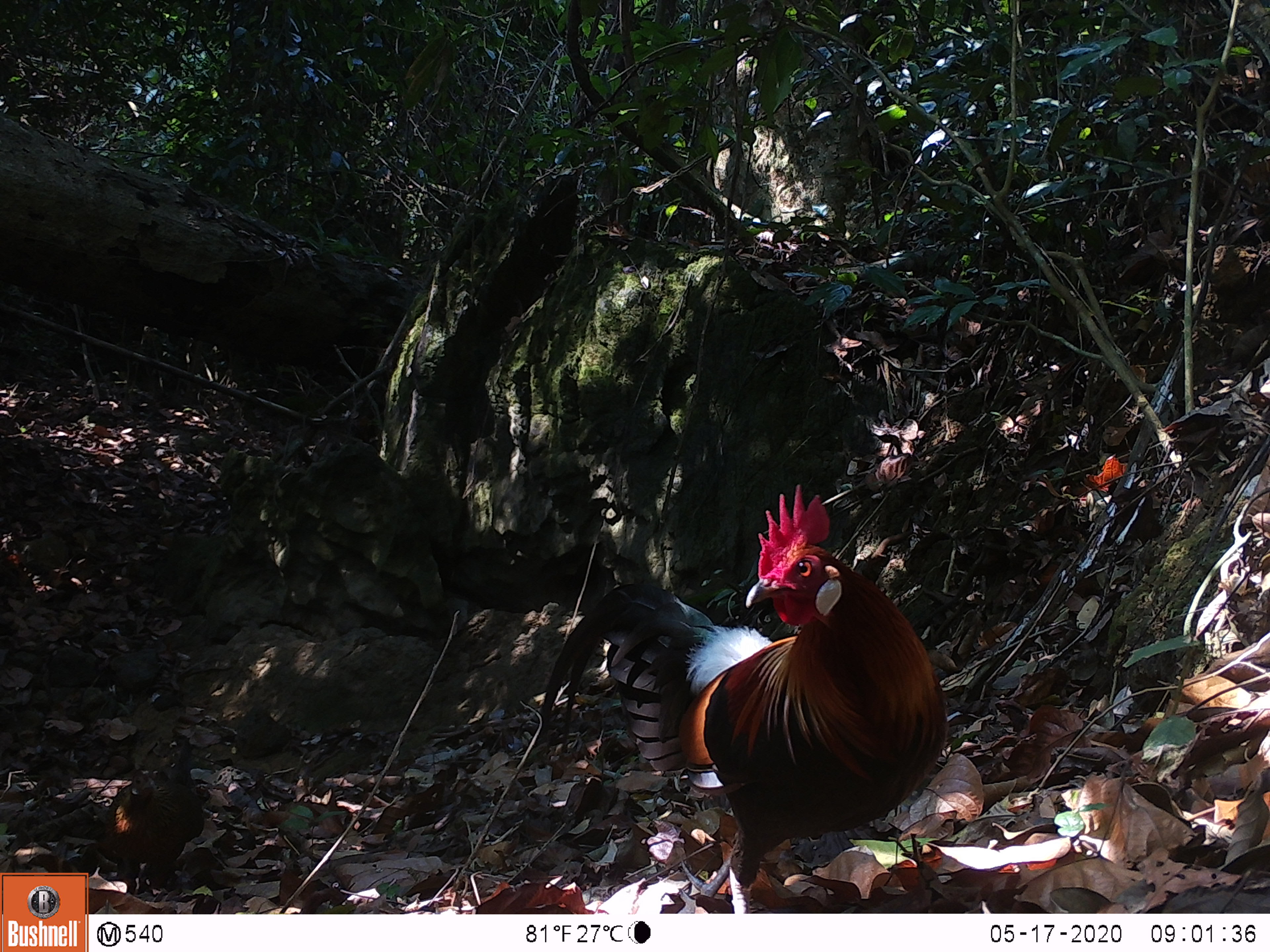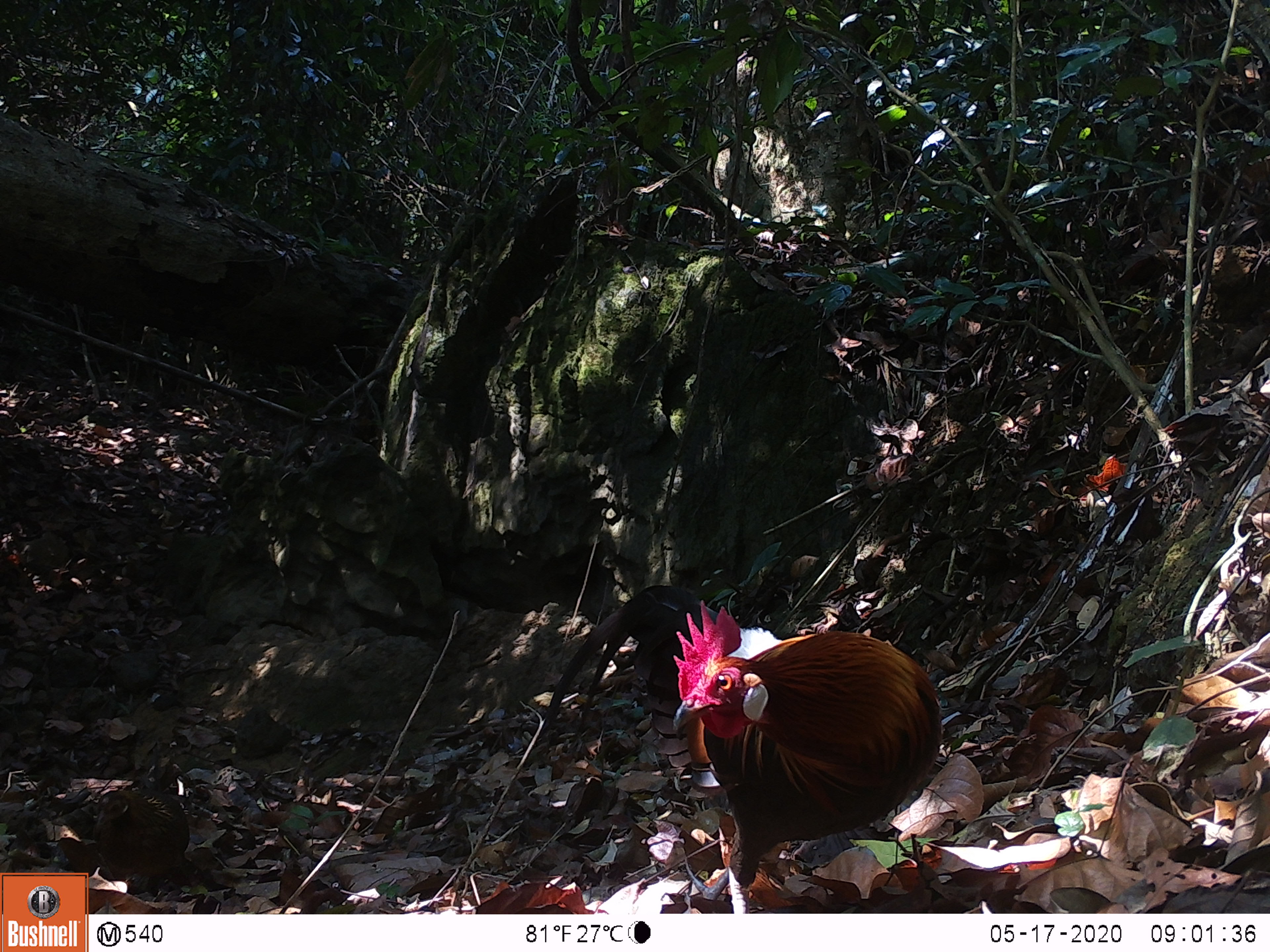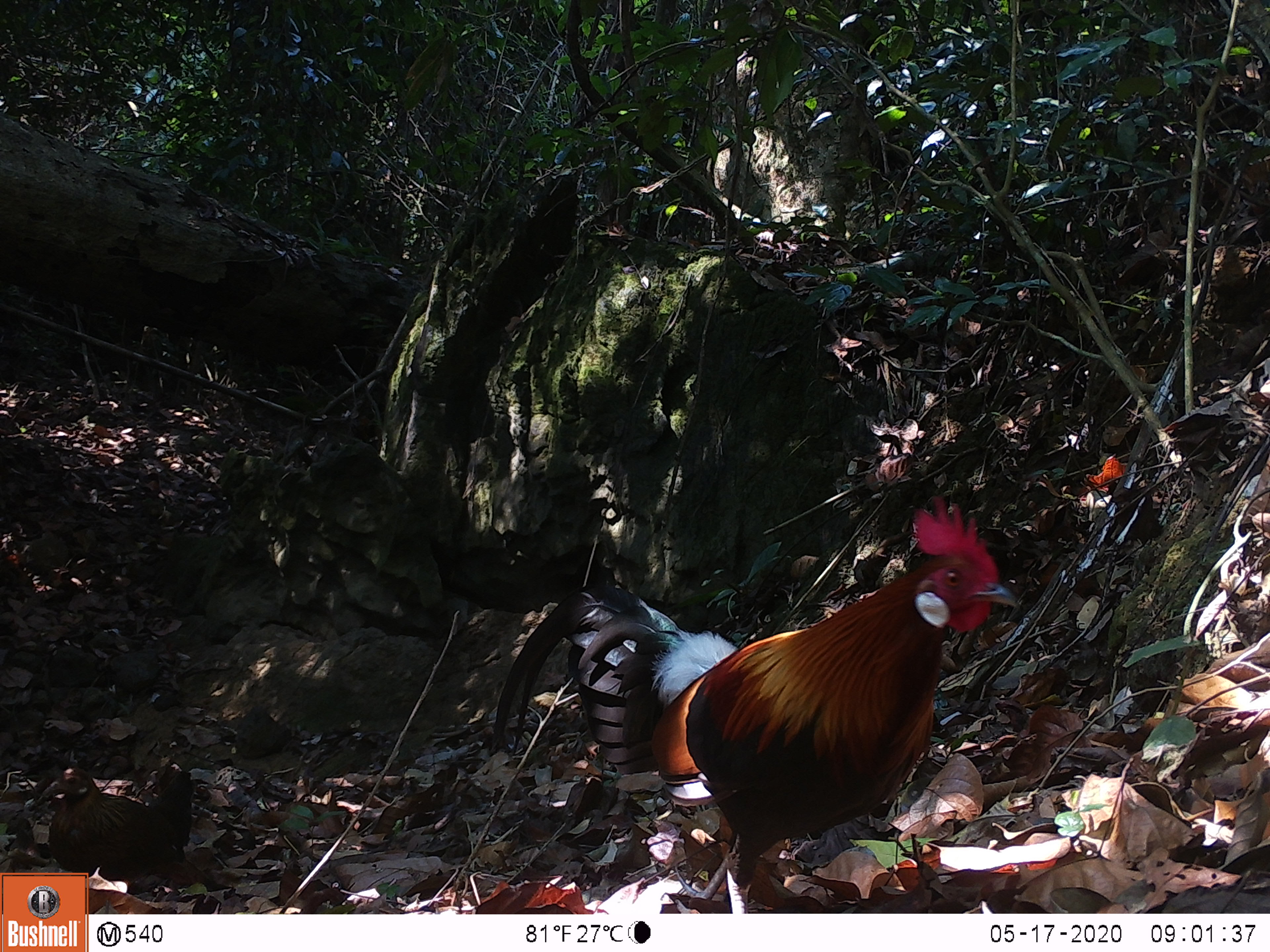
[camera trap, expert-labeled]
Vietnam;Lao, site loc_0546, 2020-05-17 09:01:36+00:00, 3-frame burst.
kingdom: Animalia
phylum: Chordata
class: Aves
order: Galliformes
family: Phasianidae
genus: Gallus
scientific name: Gallus gallus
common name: red junglefowl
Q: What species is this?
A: Red junglefowl (Gallus gallus).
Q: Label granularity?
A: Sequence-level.